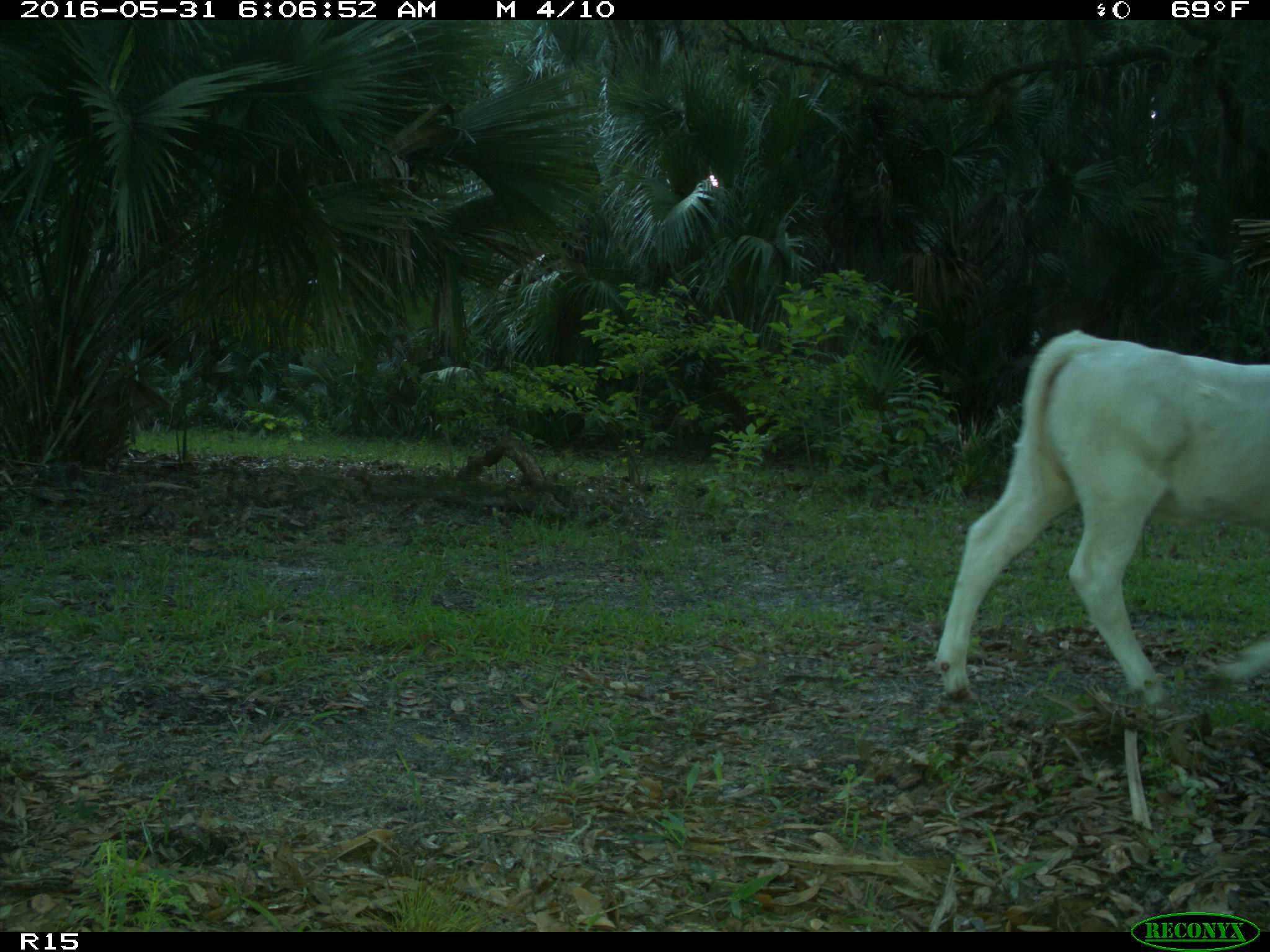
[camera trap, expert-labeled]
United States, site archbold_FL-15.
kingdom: Animalia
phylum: Chordata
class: Mammalia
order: Artiodactyla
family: Bovidae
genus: Bos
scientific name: Bos taurus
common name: domestic cow